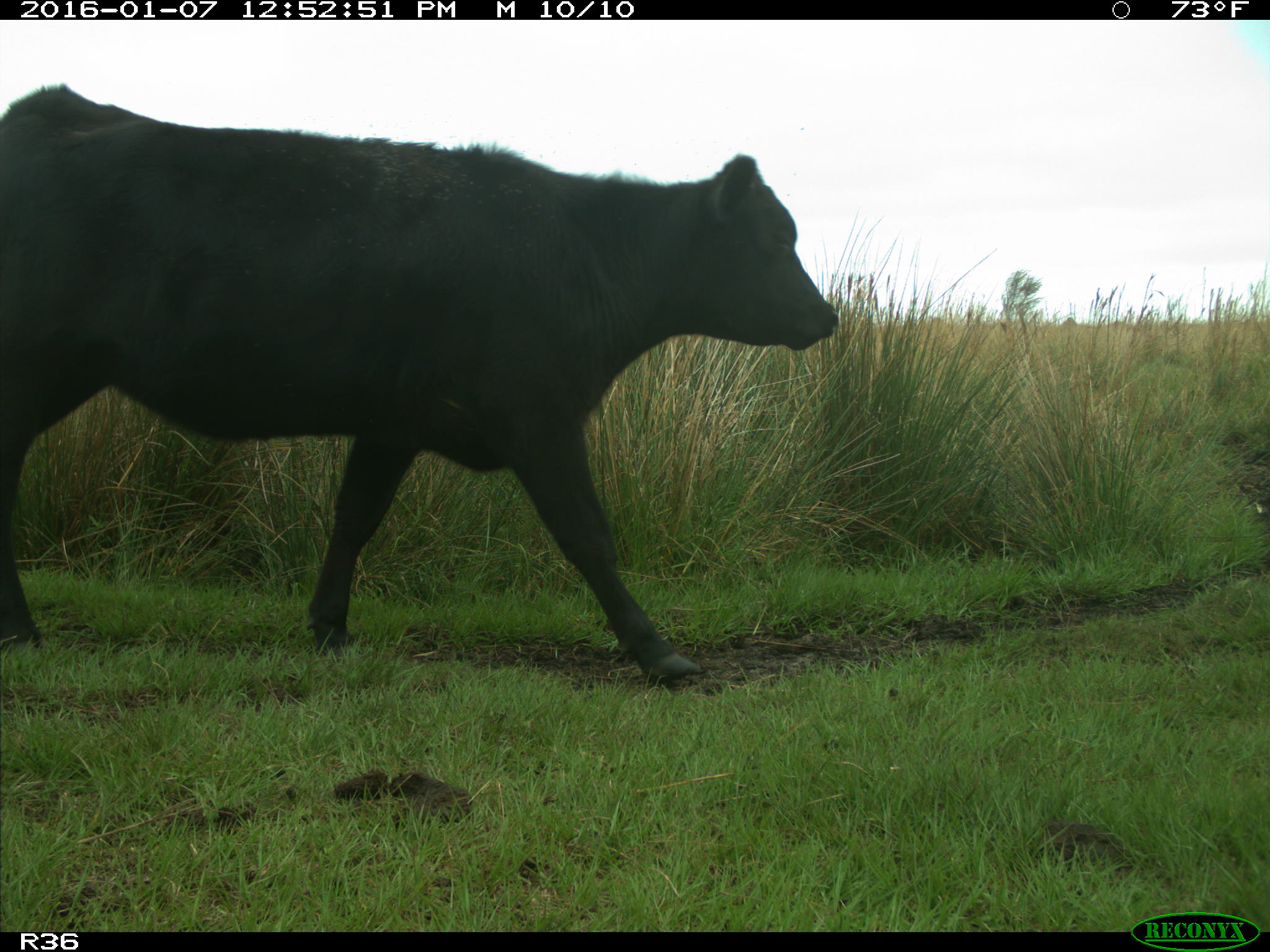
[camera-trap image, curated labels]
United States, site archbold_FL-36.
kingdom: Animalia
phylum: Chordata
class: Mammalia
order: Artiodactyla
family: Bovidae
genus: Bos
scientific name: Bos taurus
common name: domestic cow